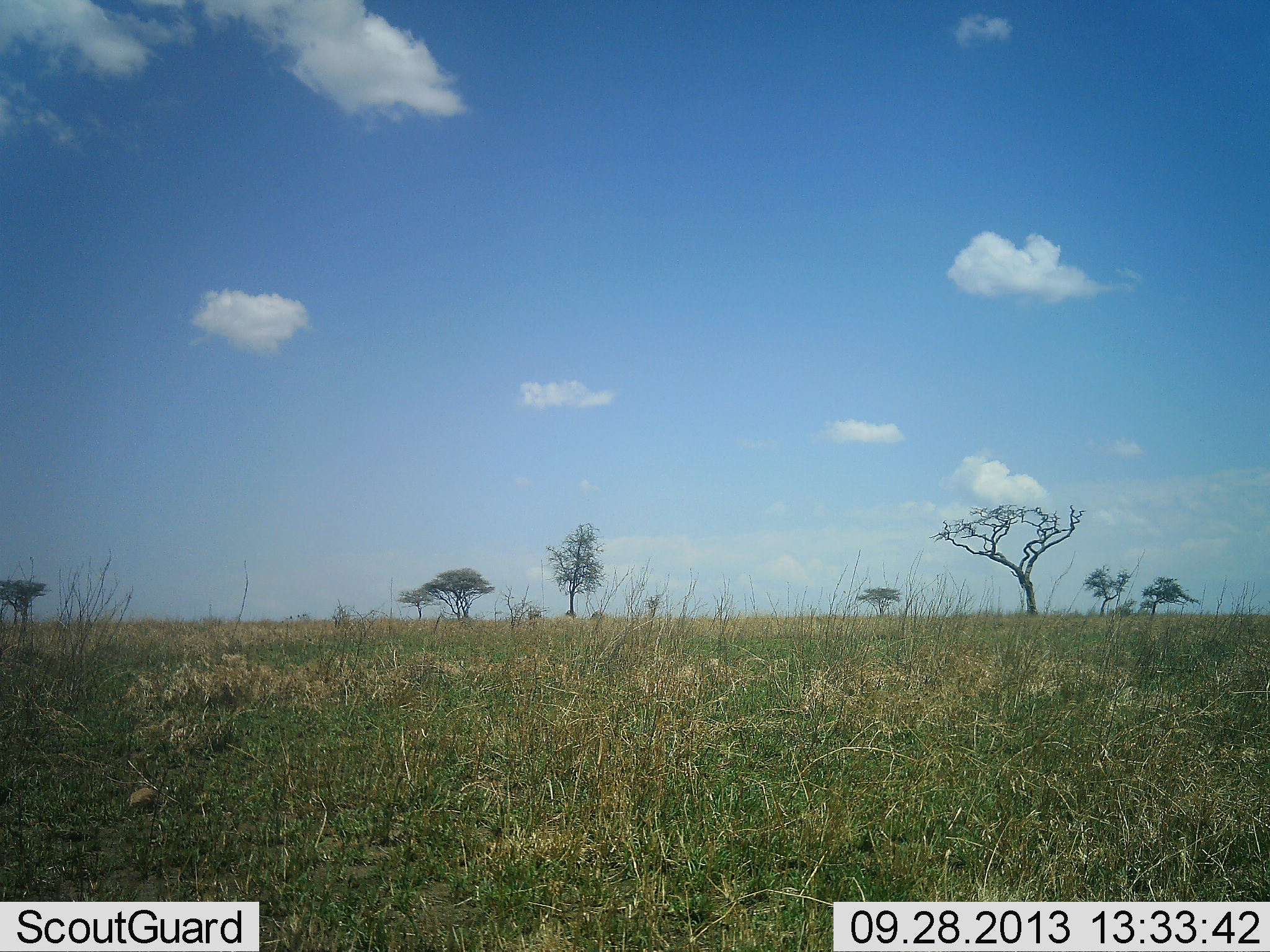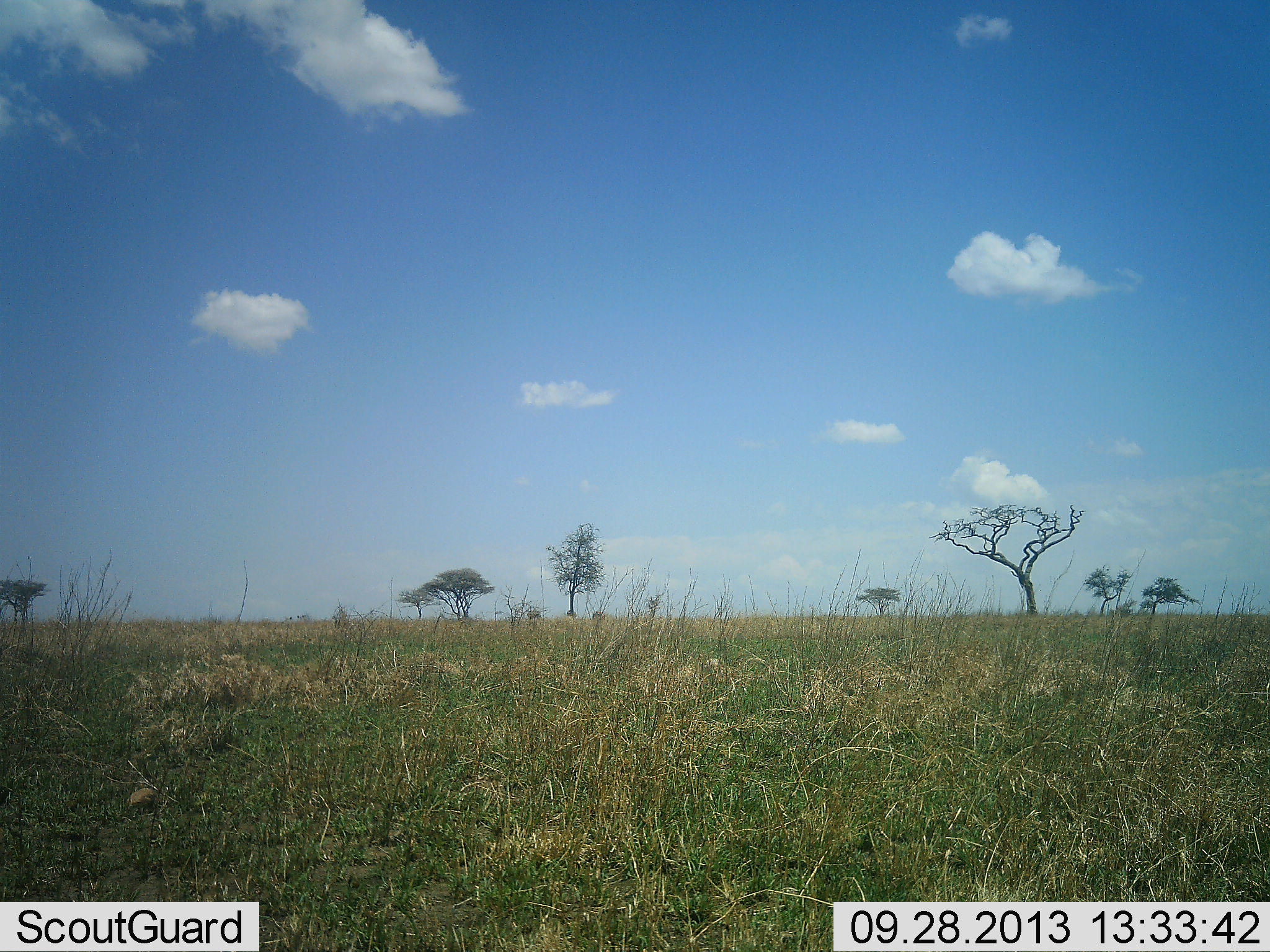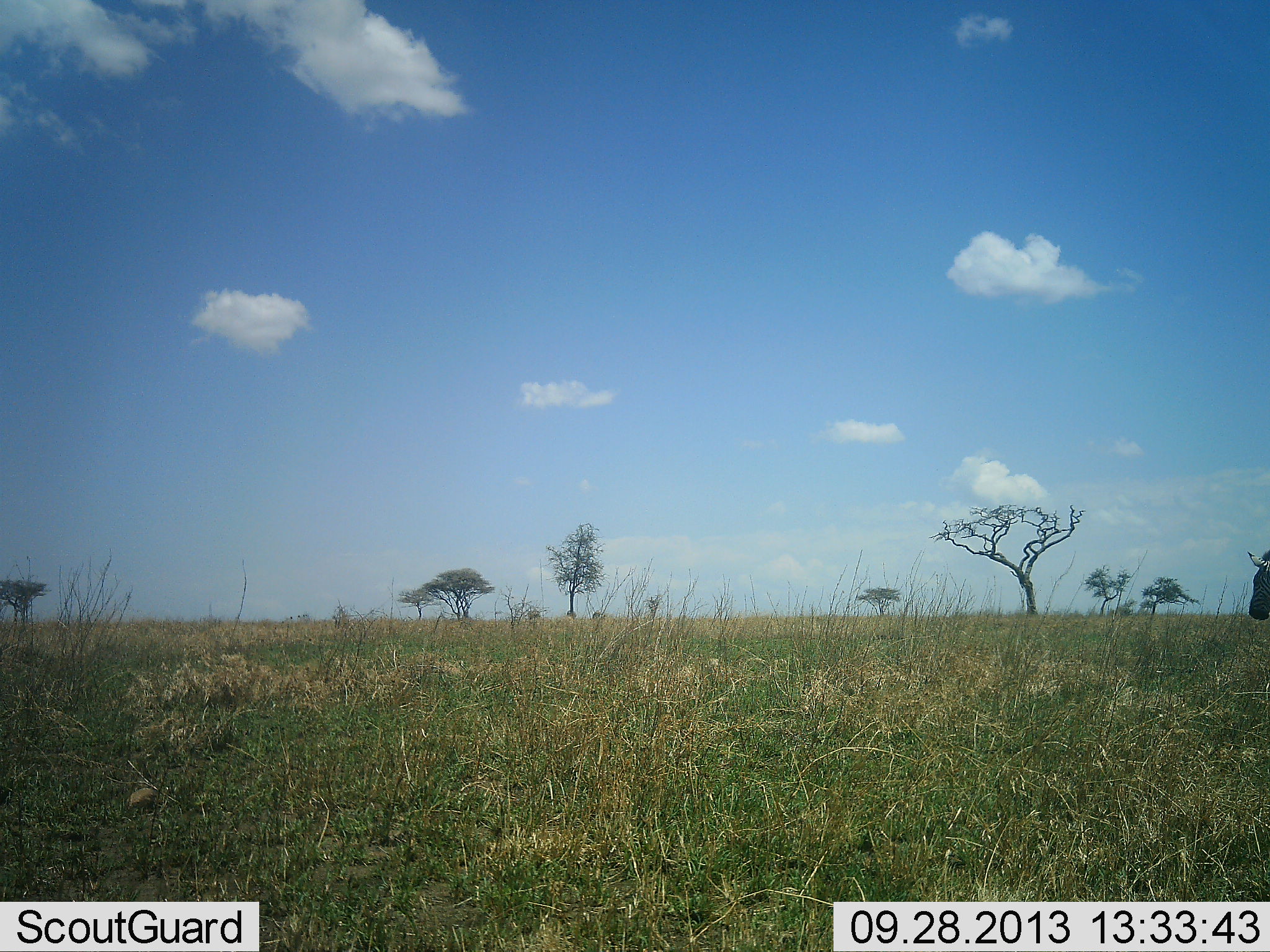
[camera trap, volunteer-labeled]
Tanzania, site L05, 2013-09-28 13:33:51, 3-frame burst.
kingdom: Animalia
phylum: Chordata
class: Mammalia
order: Artiodactyla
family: Bovidae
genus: Connochaetes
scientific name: Connochaetes taurinus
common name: blue wildebeest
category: wildebeest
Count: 1.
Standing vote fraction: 0%.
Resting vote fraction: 0%.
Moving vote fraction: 100%.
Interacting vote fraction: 0%.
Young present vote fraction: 0%.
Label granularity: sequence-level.